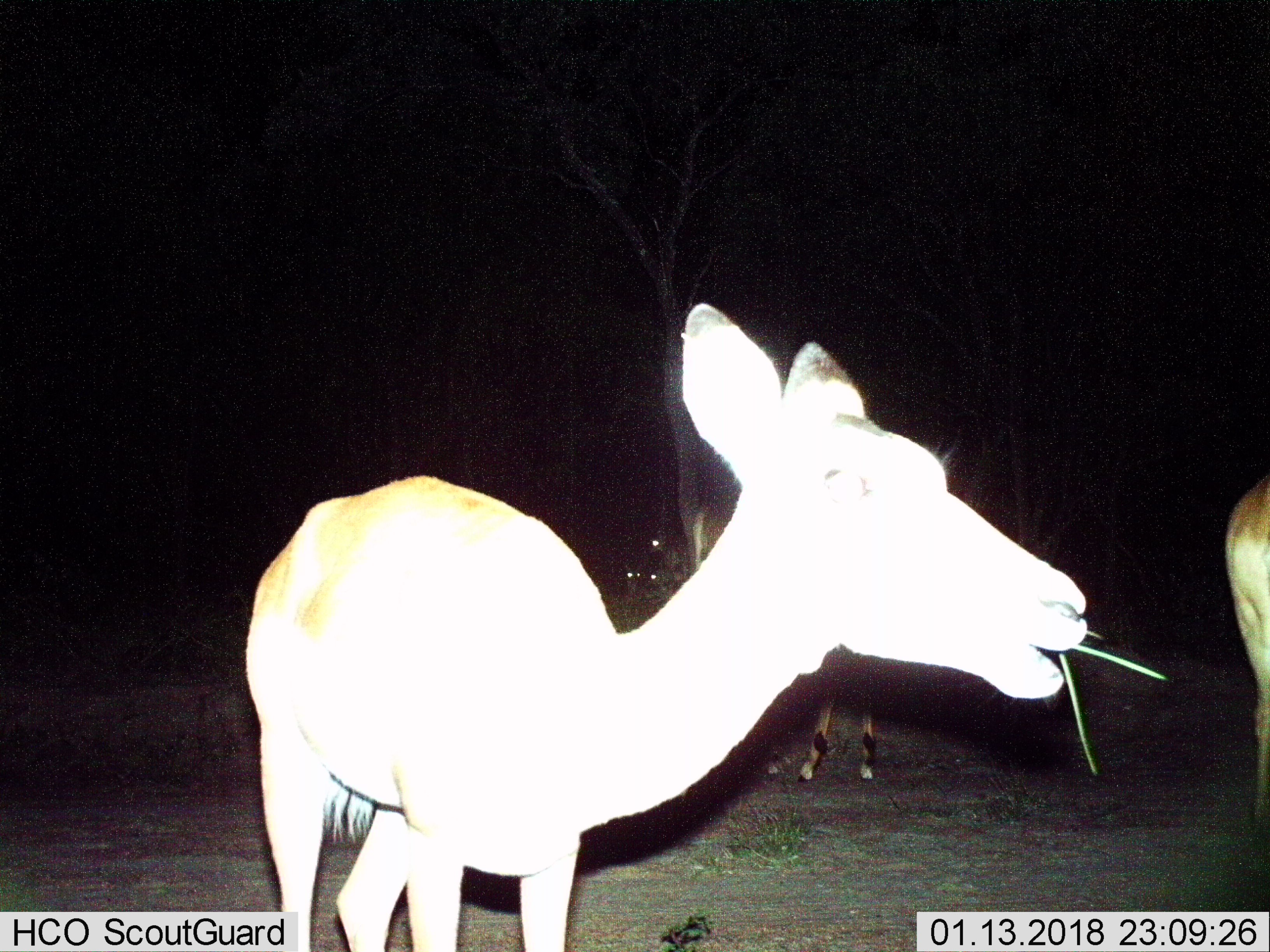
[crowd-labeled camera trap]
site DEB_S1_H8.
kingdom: Animalia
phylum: Chordata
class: Mammalia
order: Artiodactyla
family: Bovidae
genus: Aepyceros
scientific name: Aepyceros melampus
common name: impala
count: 3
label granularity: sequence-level